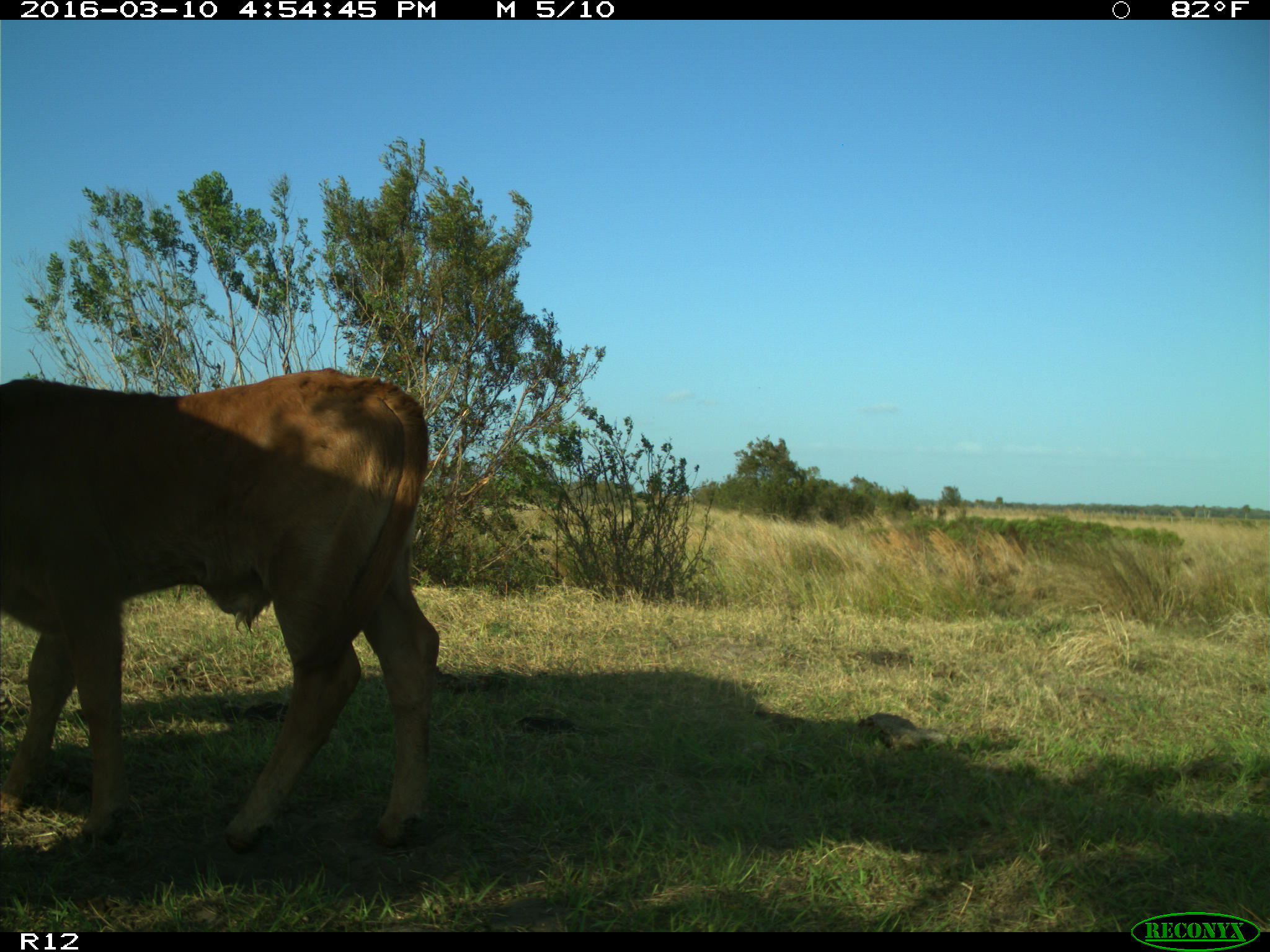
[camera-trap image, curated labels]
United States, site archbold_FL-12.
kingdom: Animalia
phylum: Chordata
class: Mammalia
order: Artiodactyla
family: Bovidae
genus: Bos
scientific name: Bos taurus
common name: domestic cow